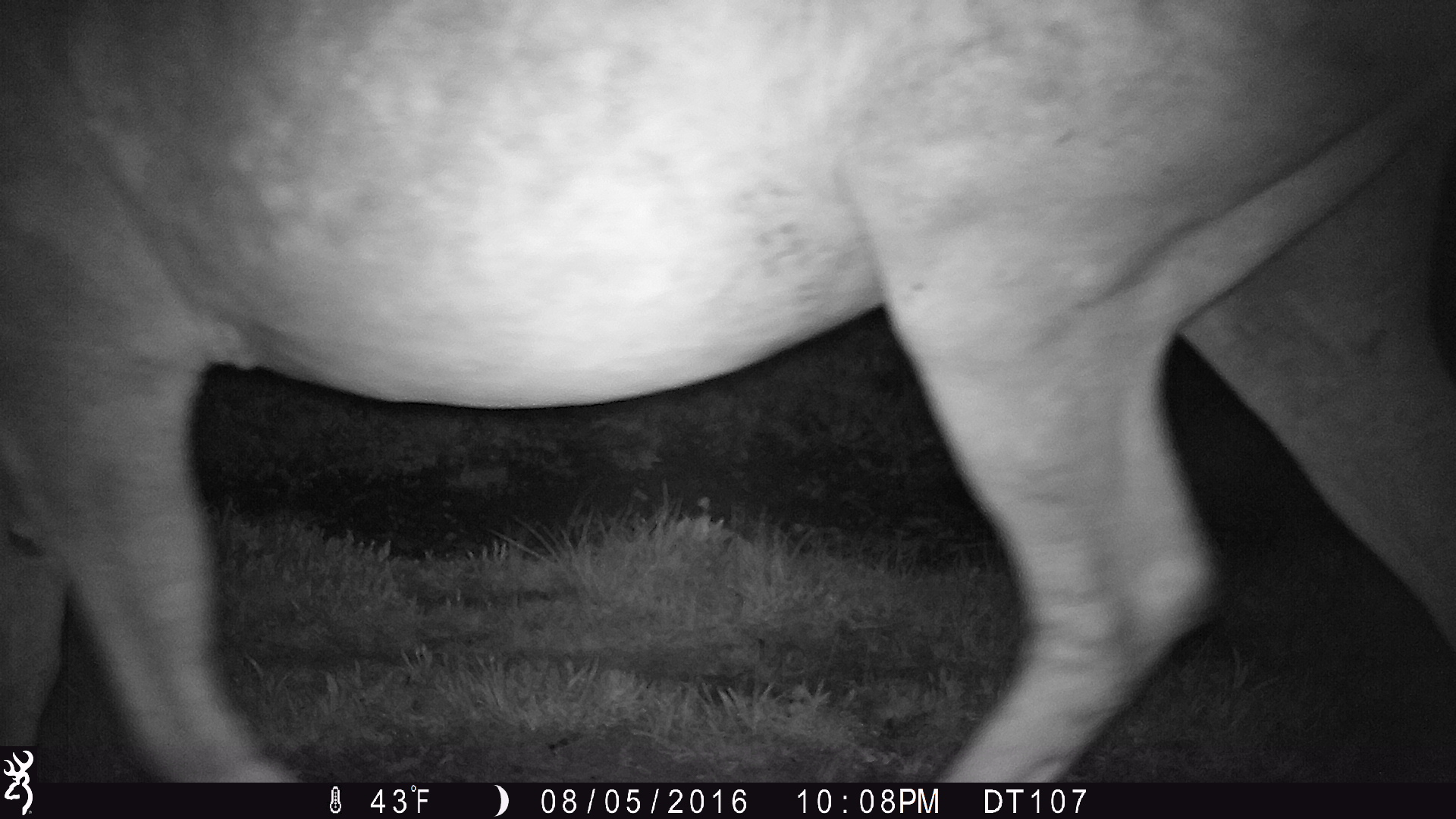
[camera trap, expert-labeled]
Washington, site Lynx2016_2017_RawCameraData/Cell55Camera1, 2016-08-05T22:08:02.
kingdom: Animalia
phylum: Chordata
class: Mammalia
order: Perissodactyla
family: Equidae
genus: Equus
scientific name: Equus caballus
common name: domestic horse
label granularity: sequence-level